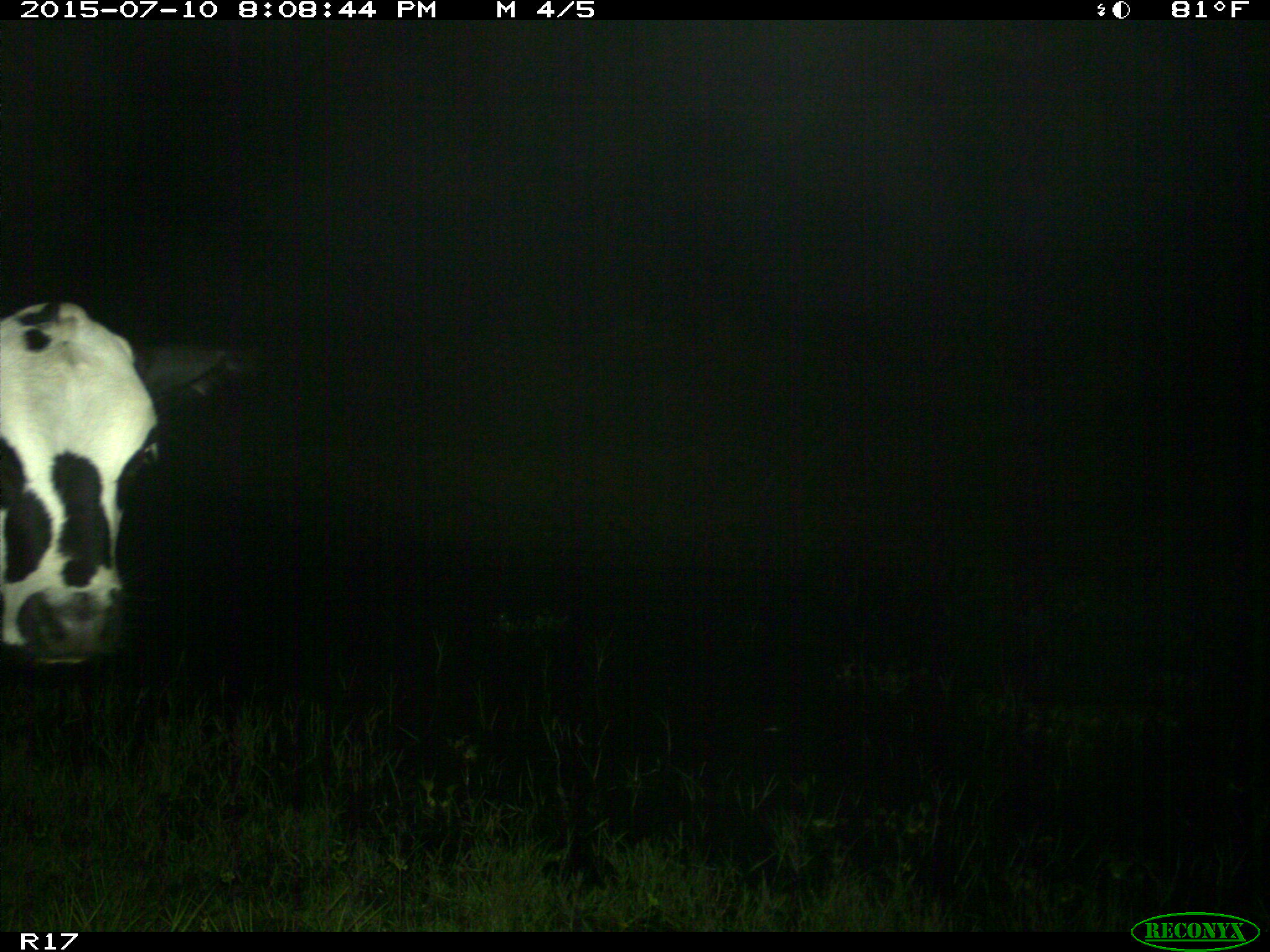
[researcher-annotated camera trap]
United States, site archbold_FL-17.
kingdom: Animalia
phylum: Chordata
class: Mammalia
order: Artiodactyla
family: Bovidae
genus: Bos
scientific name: Bos taurus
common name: domestic cow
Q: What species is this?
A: Bos taurus (domestic cow).